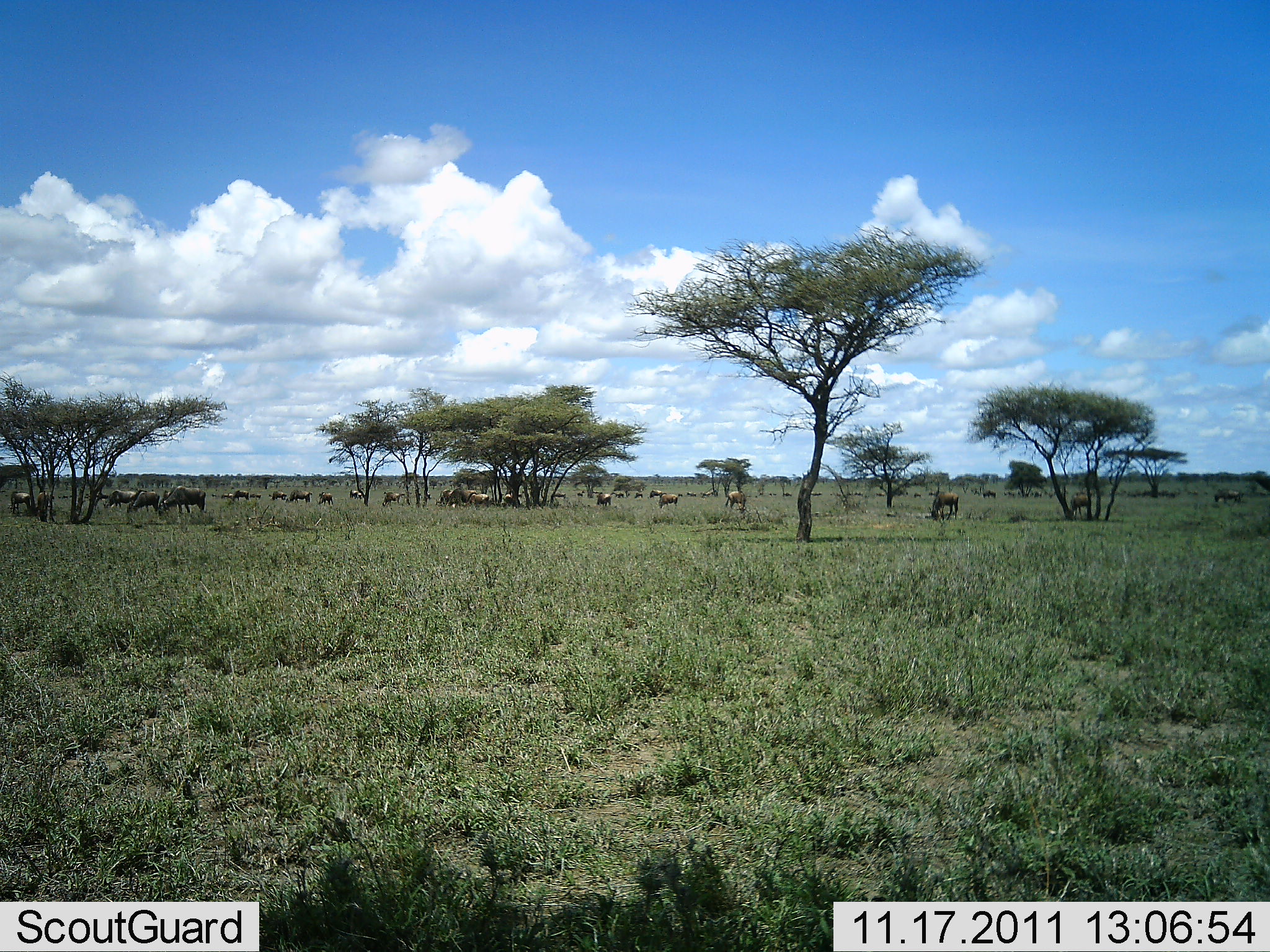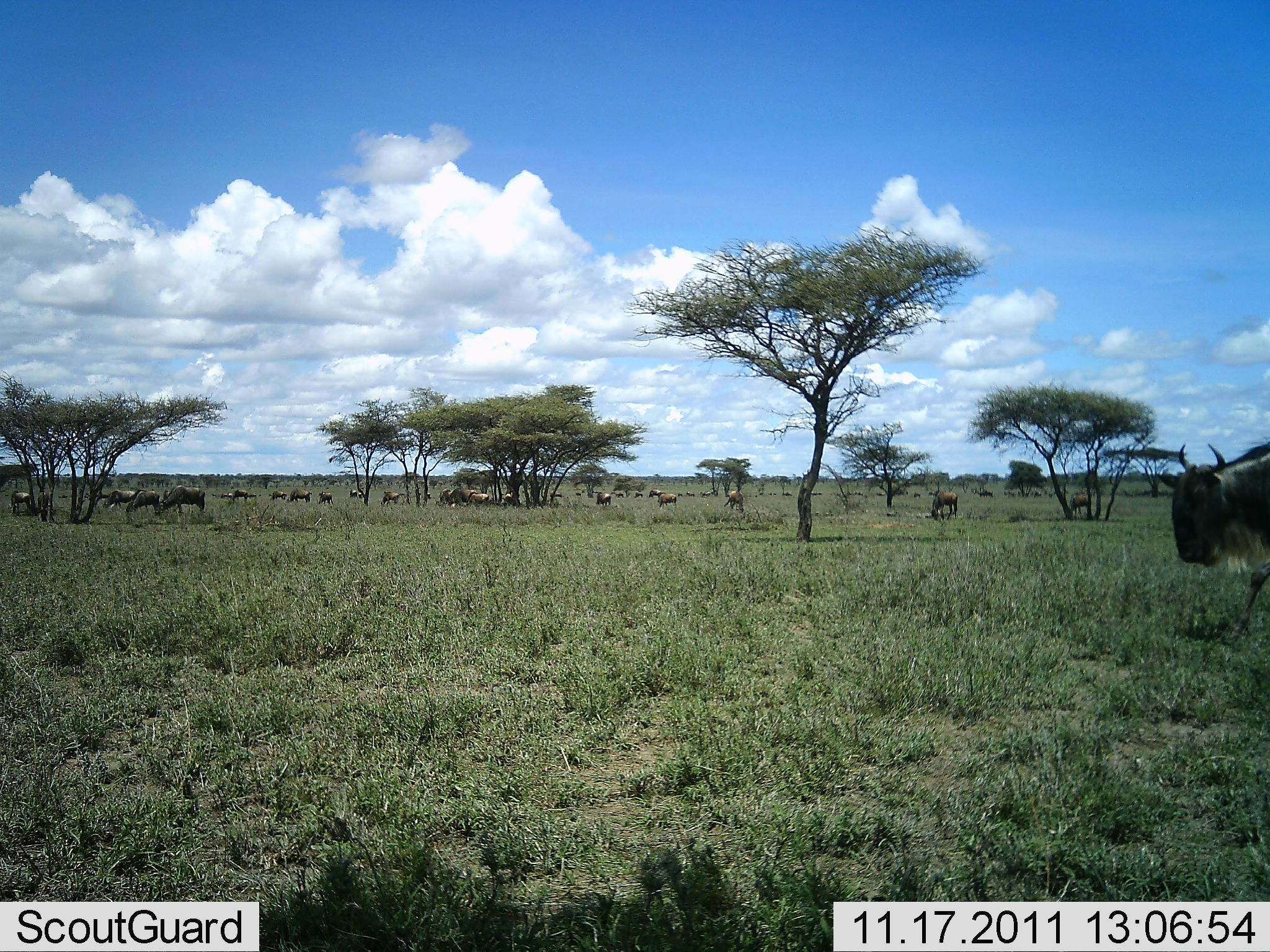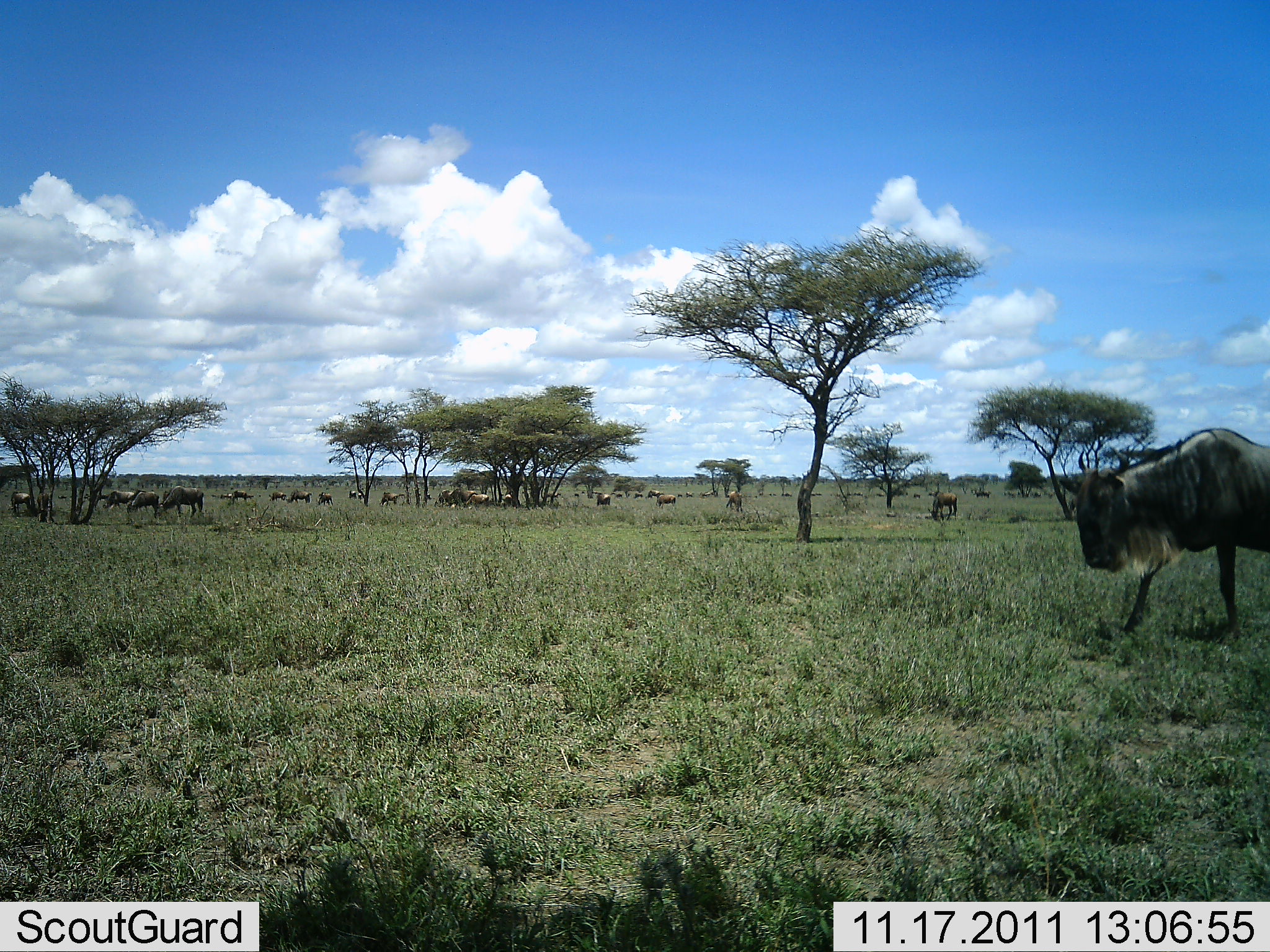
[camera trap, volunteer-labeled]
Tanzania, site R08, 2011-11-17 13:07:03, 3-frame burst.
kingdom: Animalia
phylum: Chordata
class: Mammalia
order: Artiodactyla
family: Bovidae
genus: Connochaetes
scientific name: Connochaetes taurinus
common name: blue wildebeest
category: wildebeest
Wildebeest (blue wildebeest) (Connochaetes taurinus), count 11-50. Behavior (volunteer vote fractions): standing 67%, resting 8%, moving 58%, interacting 8%. Young present (vote fraction): 0%. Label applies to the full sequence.